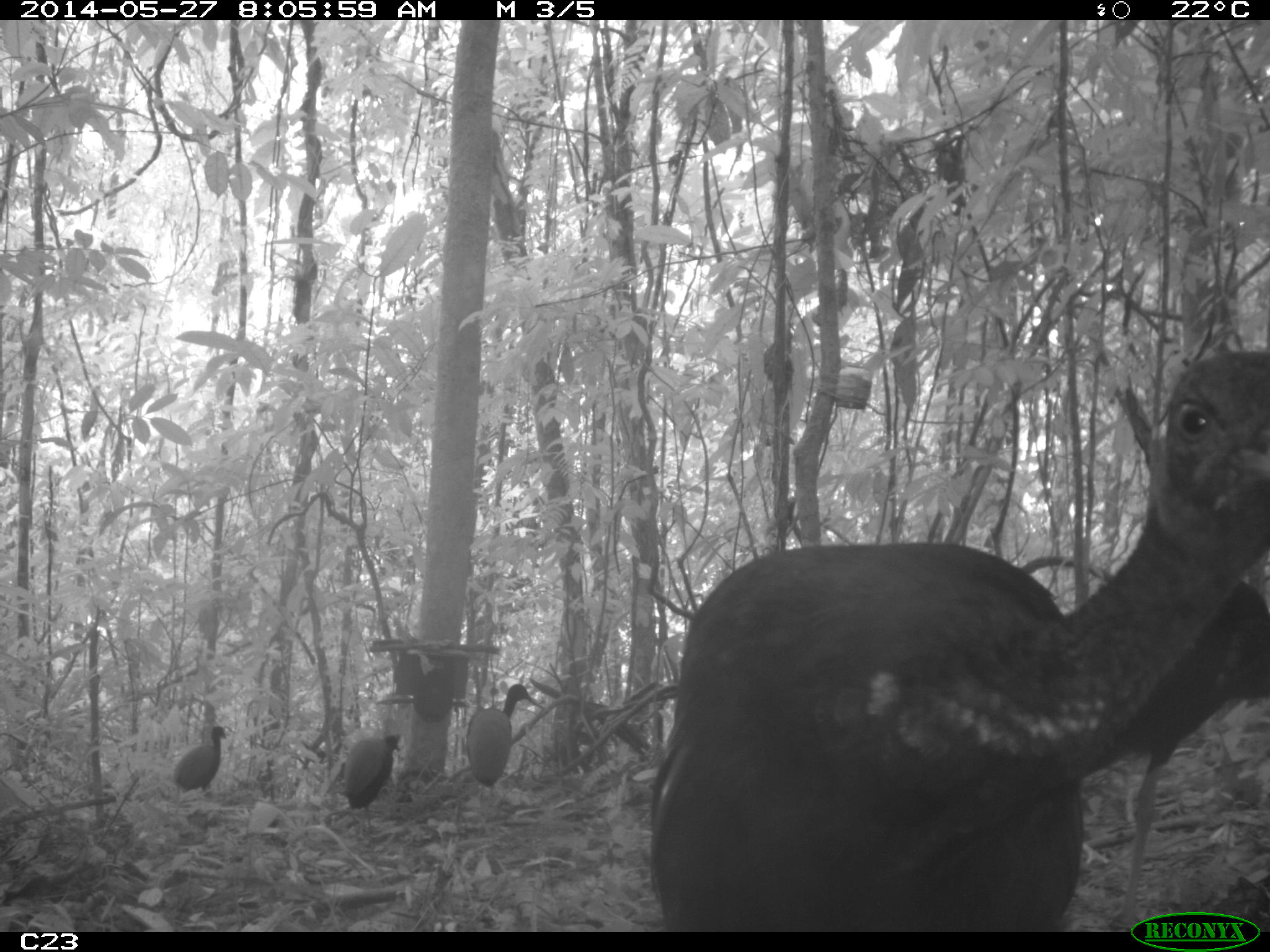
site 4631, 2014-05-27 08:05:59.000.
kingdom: Animalia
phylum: Chordata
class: Aves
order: Gruiformes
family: Psophiidae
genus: Psophia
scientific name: Psophia crepitans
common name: gray-winged trumpeter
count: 6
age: adult